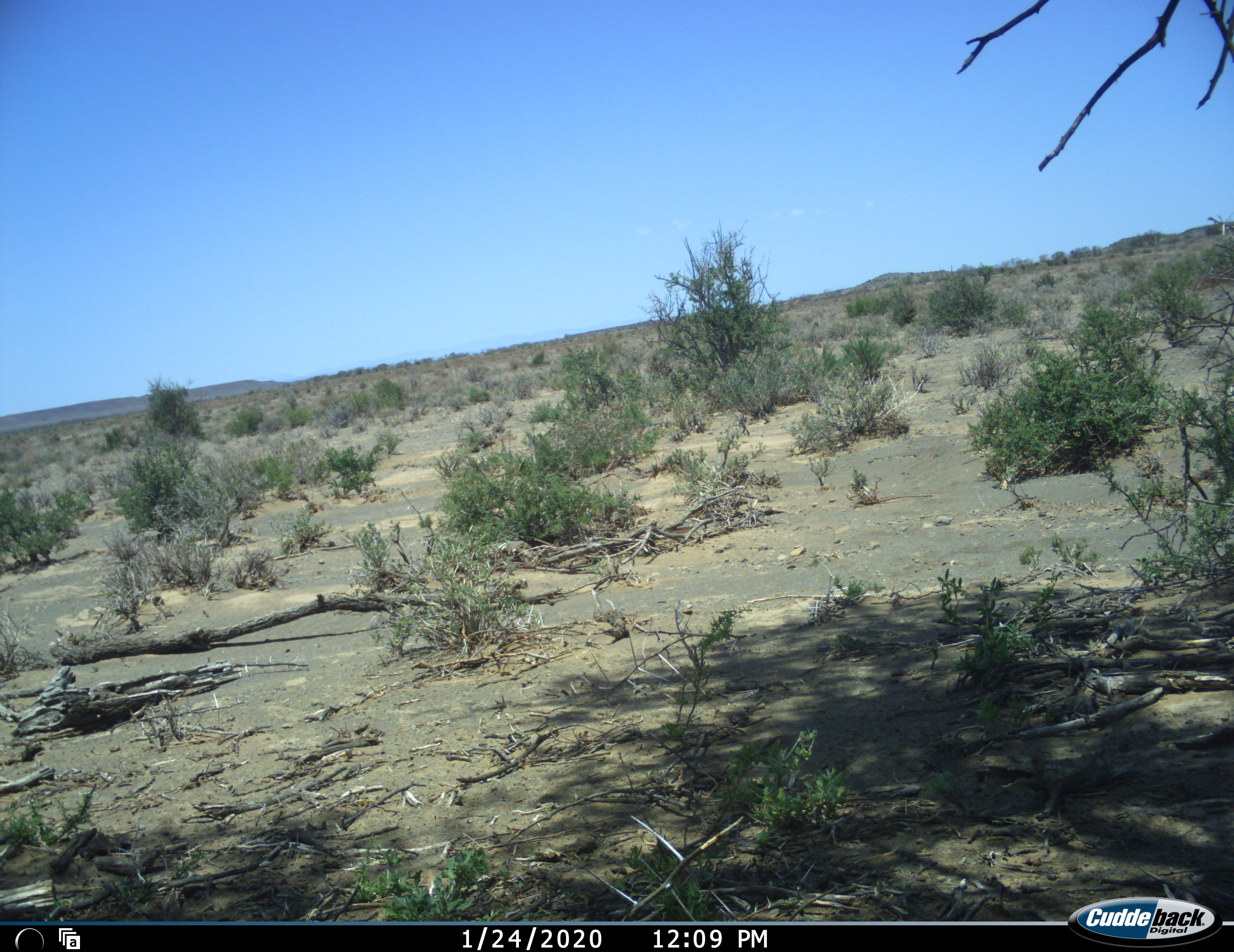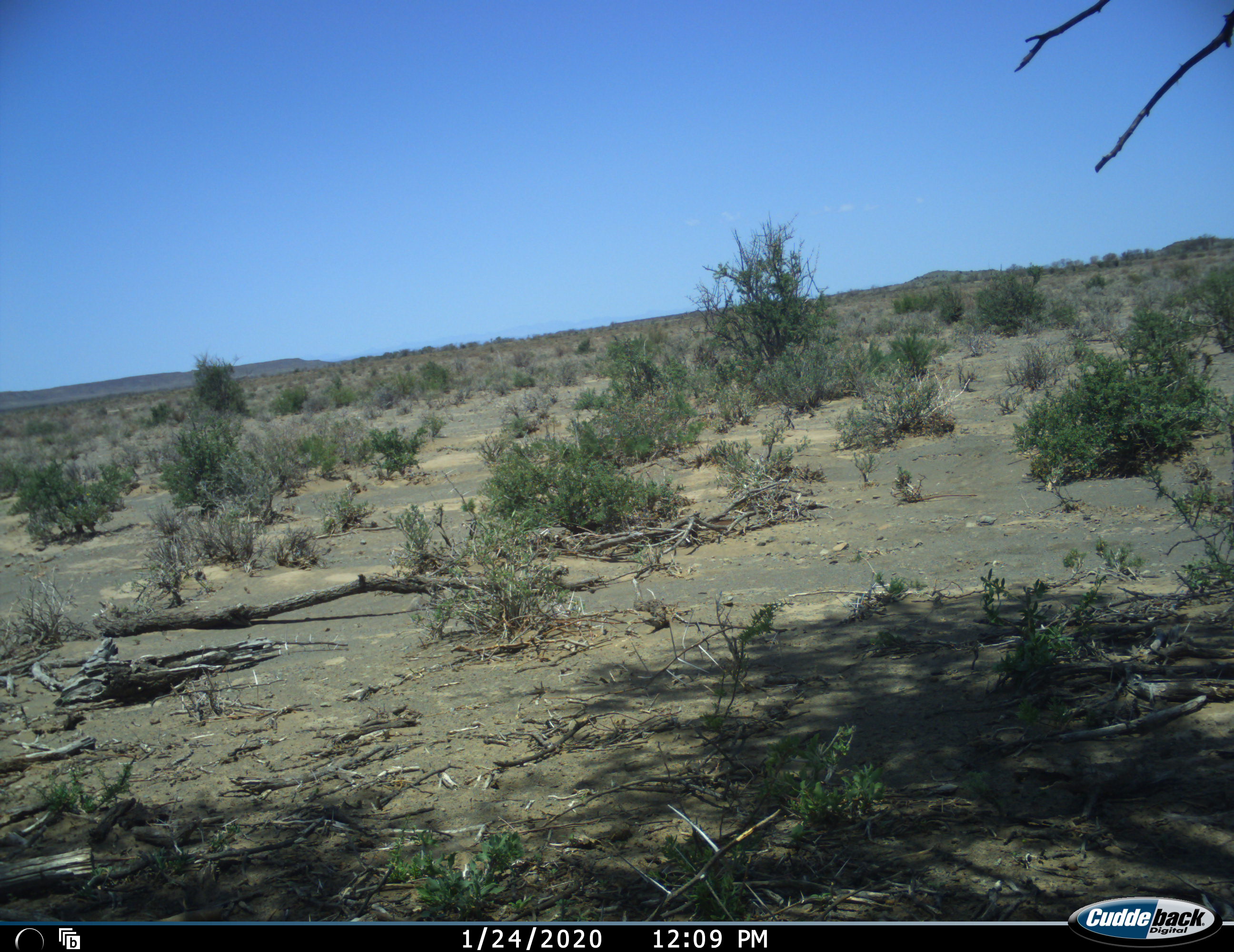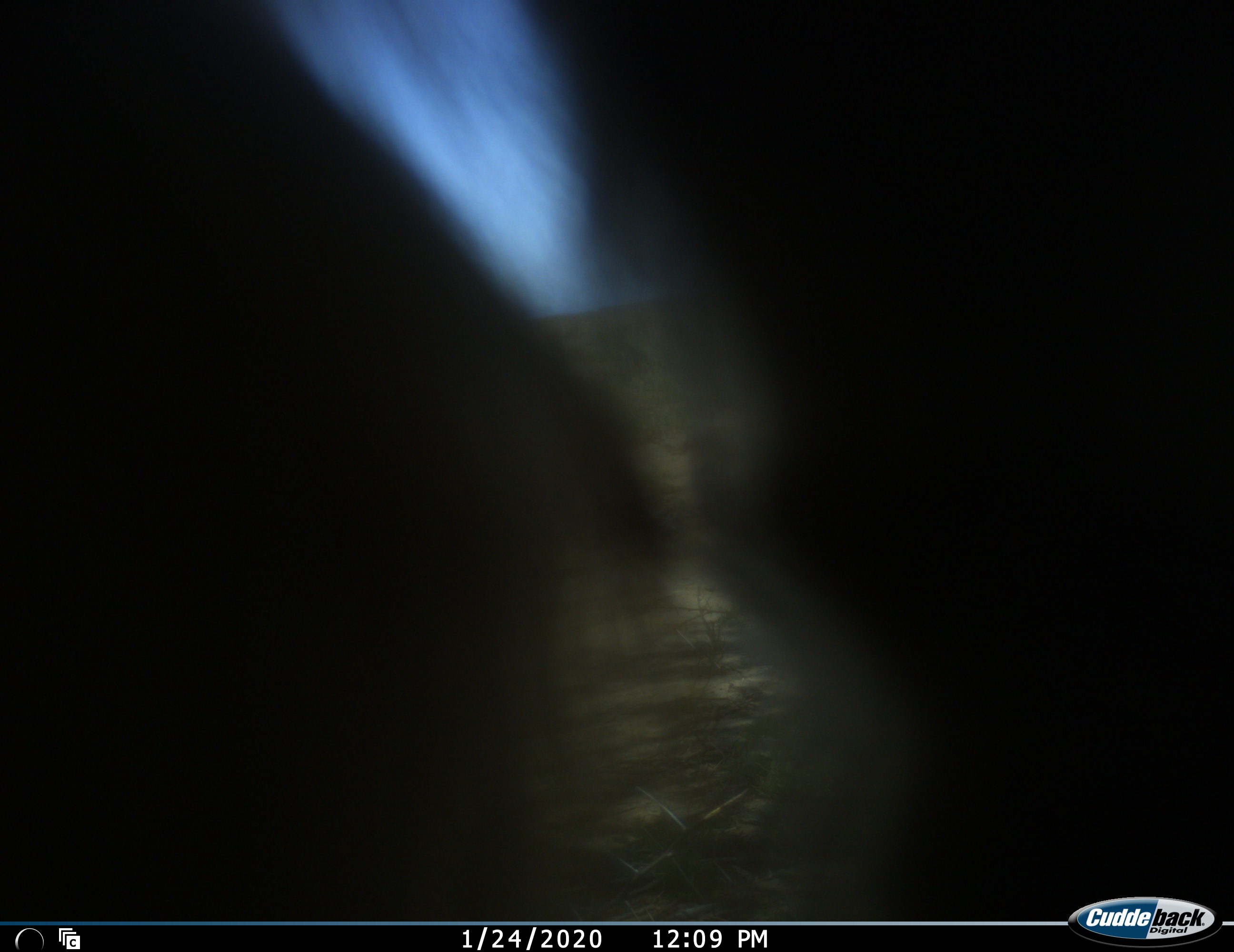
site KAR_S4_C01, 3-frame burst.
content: unidentified animal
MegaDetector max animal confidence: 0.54